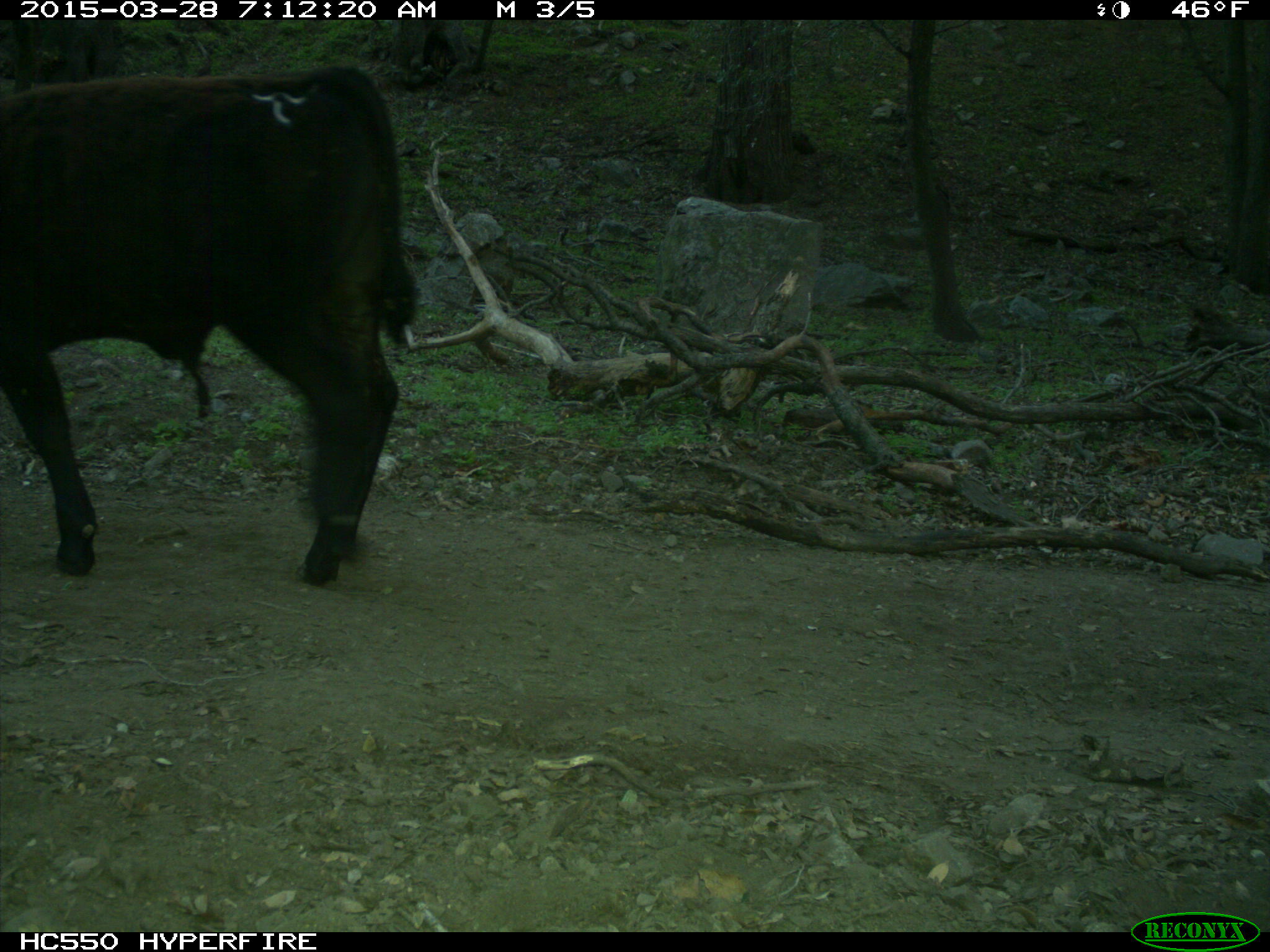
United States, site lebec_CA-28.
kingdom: Animalia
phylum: Chordata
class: Mammalia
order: Artiodactyla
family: Bovidae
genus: Bos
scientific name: Bos taurus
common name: domestic cow